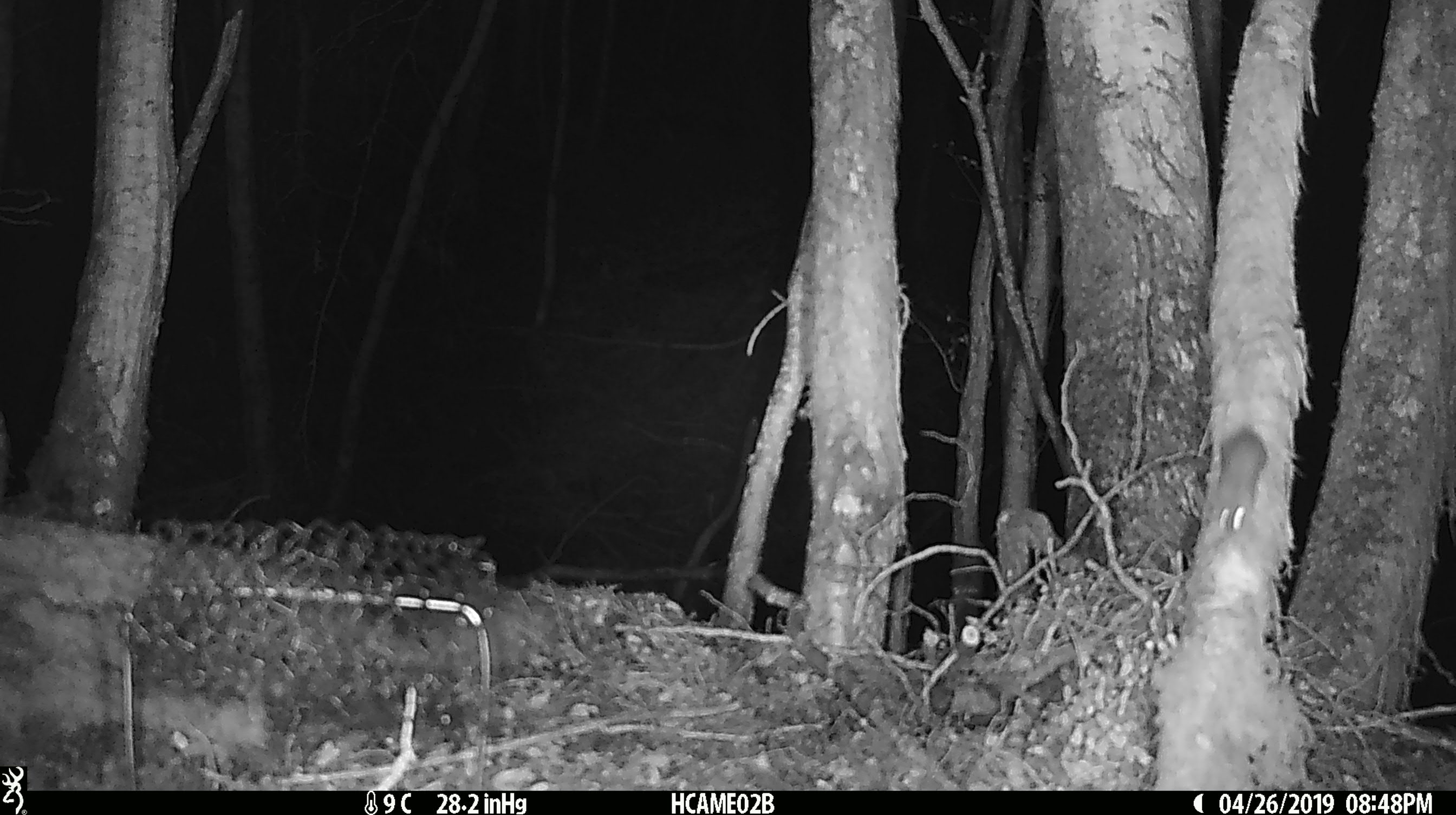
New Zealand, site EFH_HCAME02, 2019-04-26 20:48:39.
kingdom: Animalia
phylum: Chordata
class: Mammalia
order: Rodentia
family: Muridae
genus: Mus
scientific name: Mus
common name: mouse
Mouse (Mus).